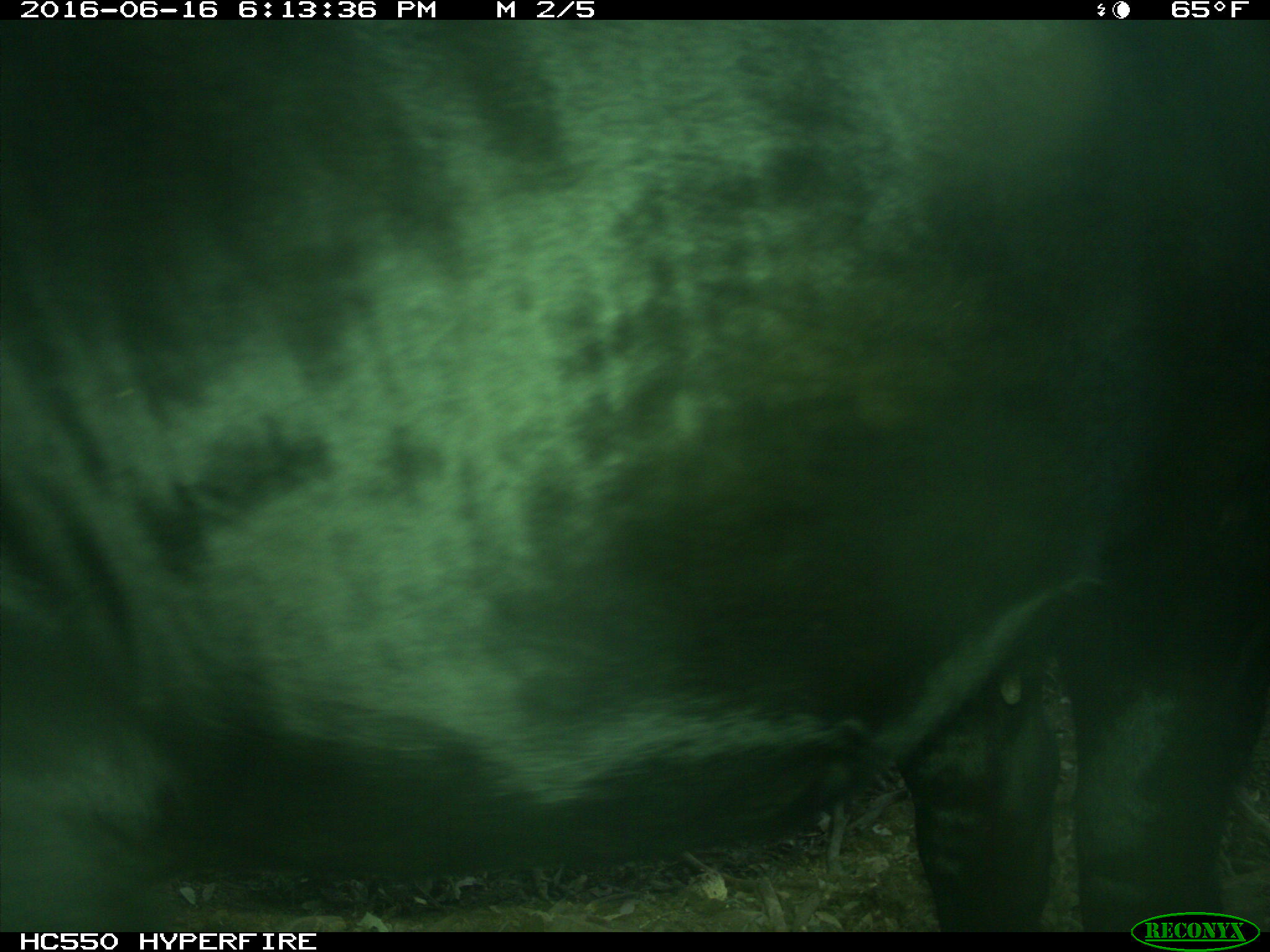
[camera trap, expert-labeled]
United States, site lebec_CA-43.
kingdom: Animalia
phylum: Chordata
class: Mammalia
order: Artiodactyla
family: Bovidae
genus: Bos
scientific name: Bos taurus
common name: domestic cow